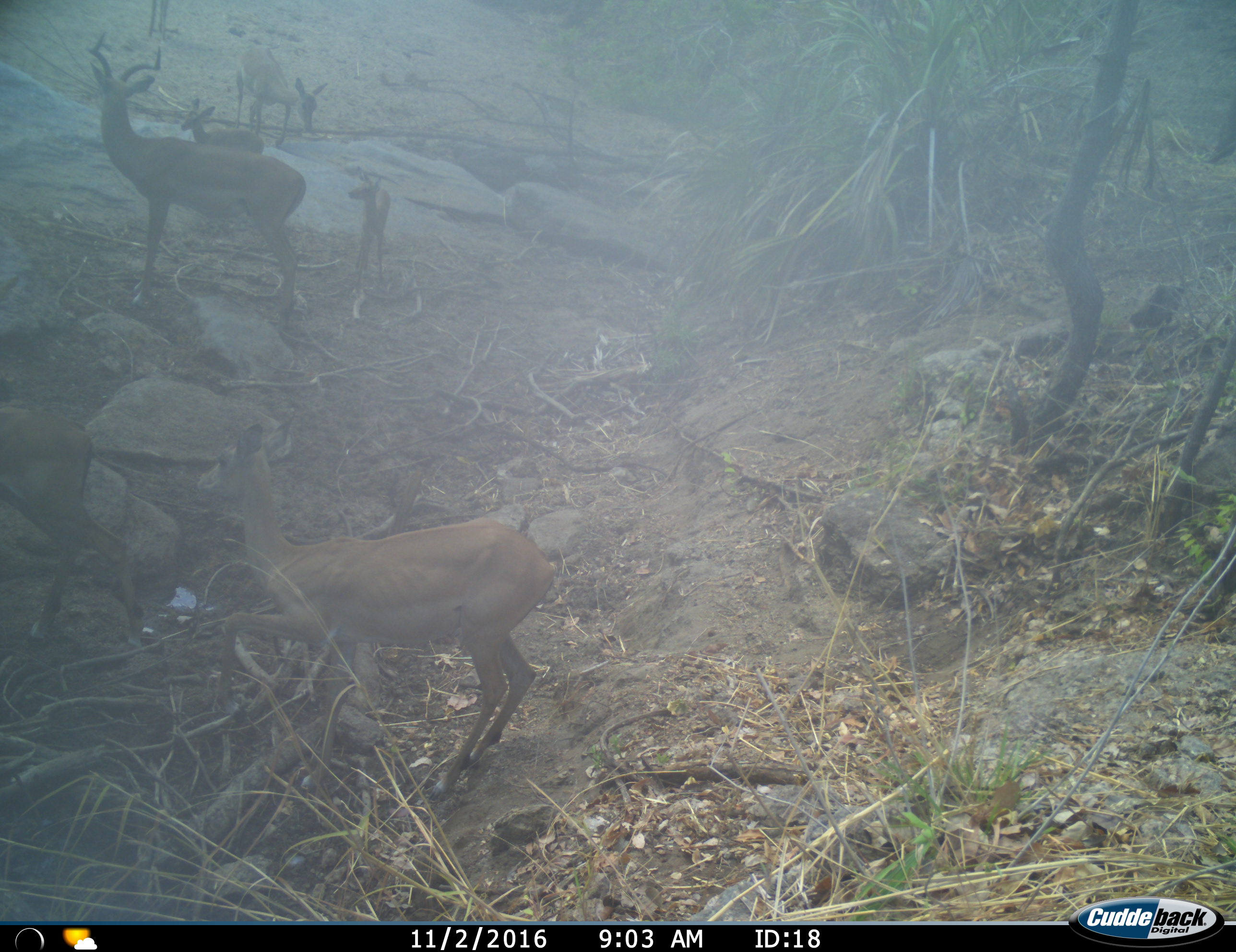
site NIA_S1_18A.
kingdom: Animalia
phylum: Chordata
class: Mammalia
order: Artiodactyla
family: Bovidae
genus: Aepyceros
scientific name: Aepyceros melampus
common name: impala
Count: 6.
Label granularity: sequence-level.